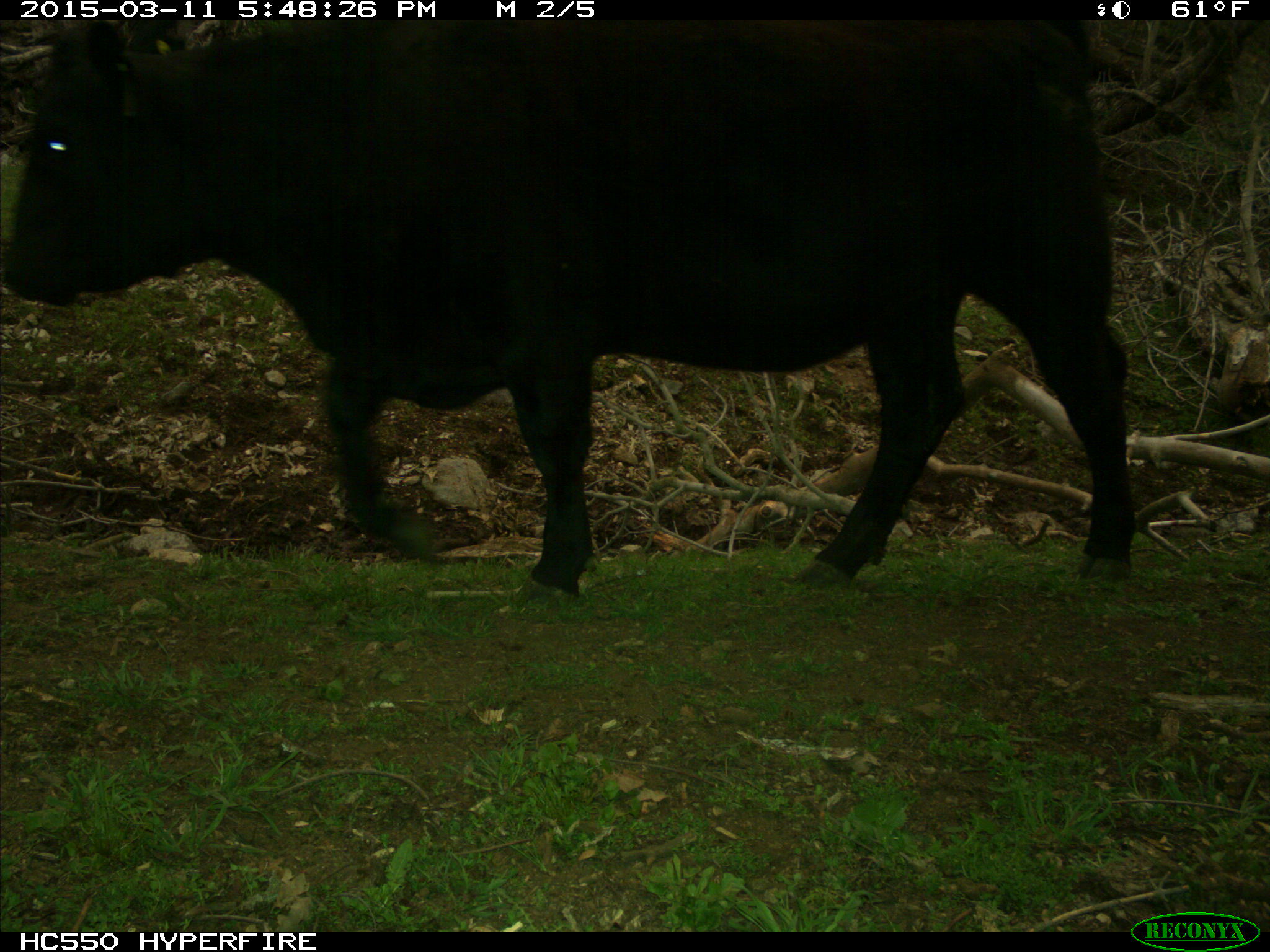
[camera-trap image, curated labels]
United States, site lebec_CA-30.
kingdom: Animalia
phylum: Chordata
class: Mammalia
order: Artiodactyla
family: Bovidae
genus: Bos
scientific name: Bos taurus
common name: domestic cow